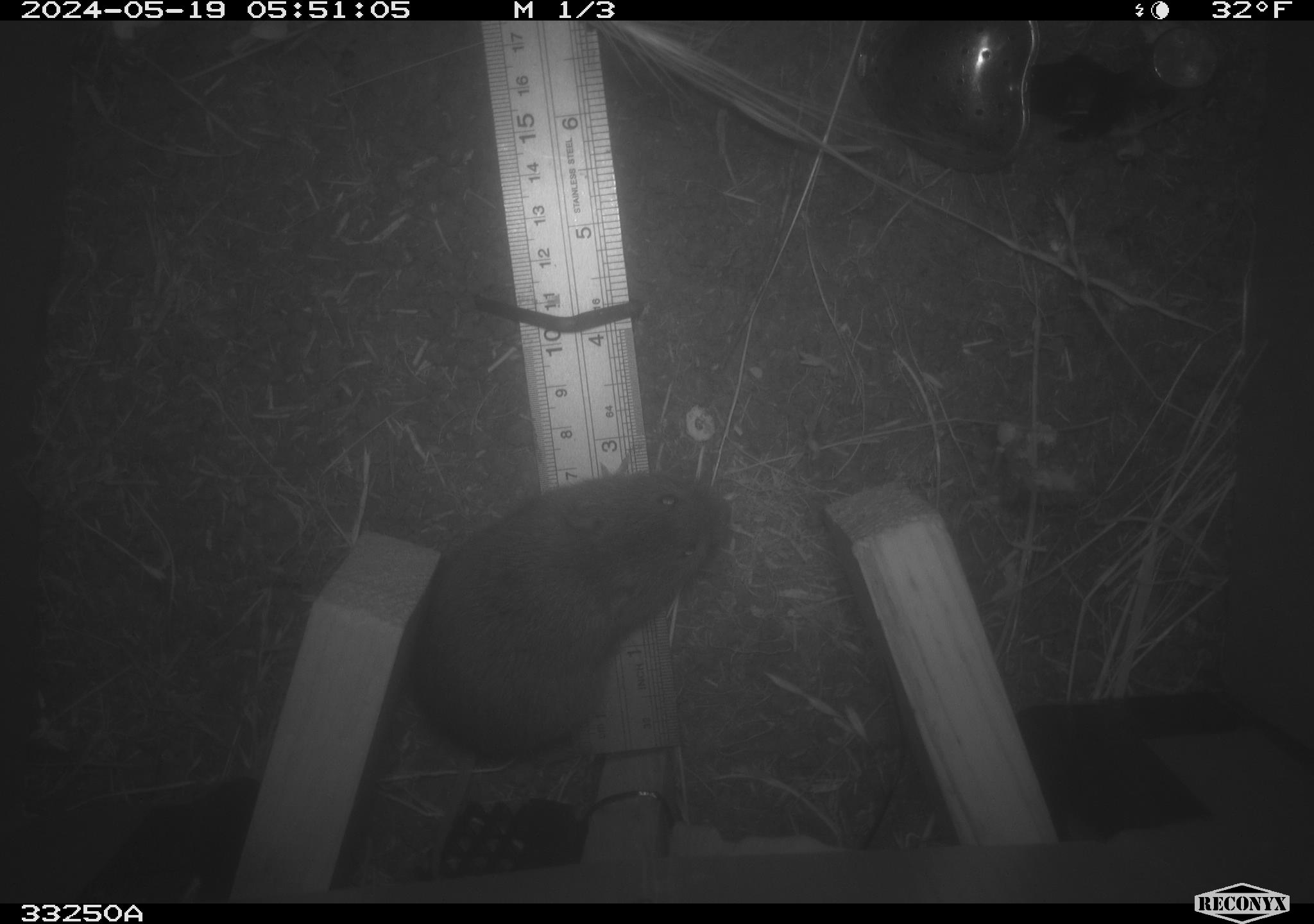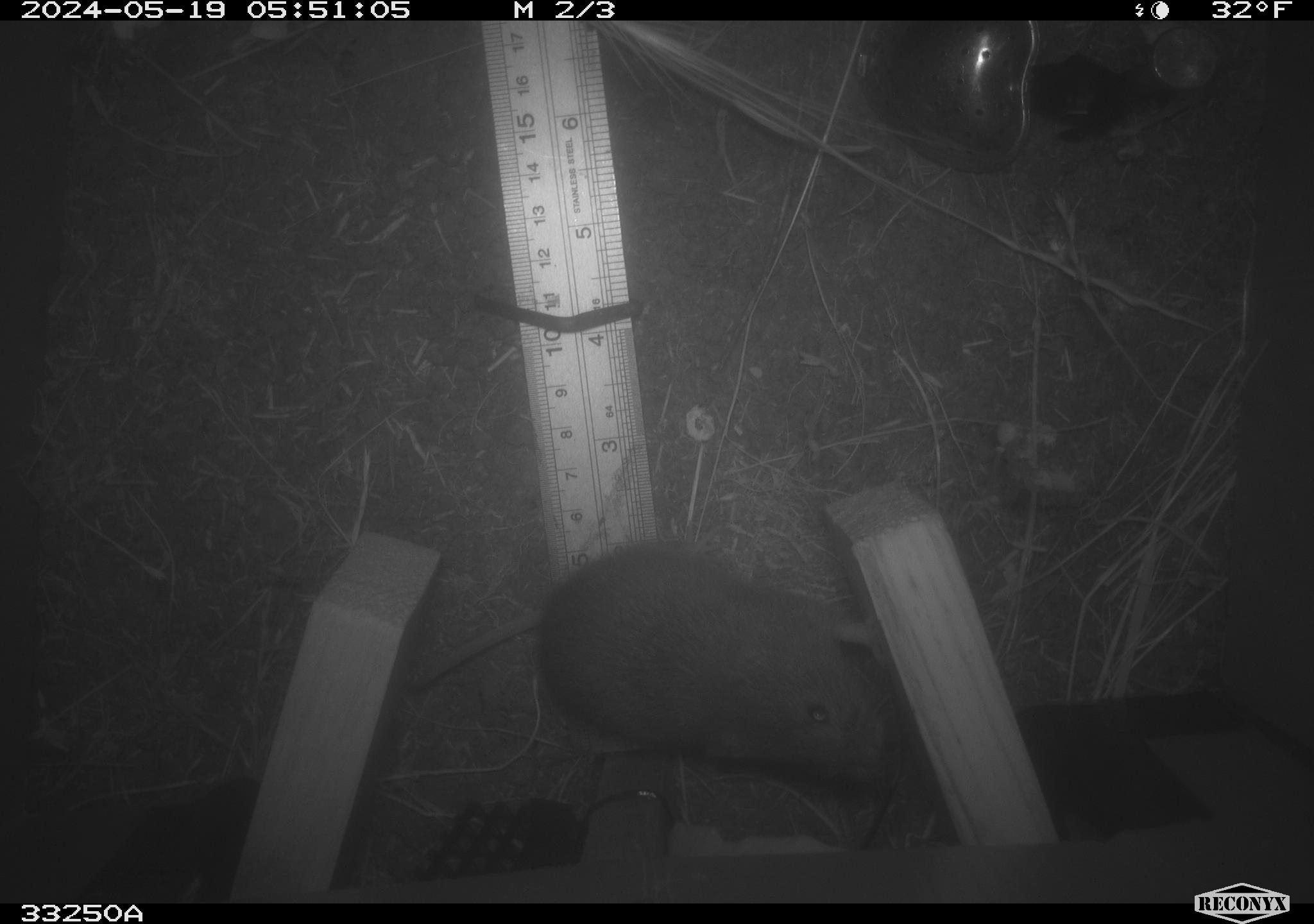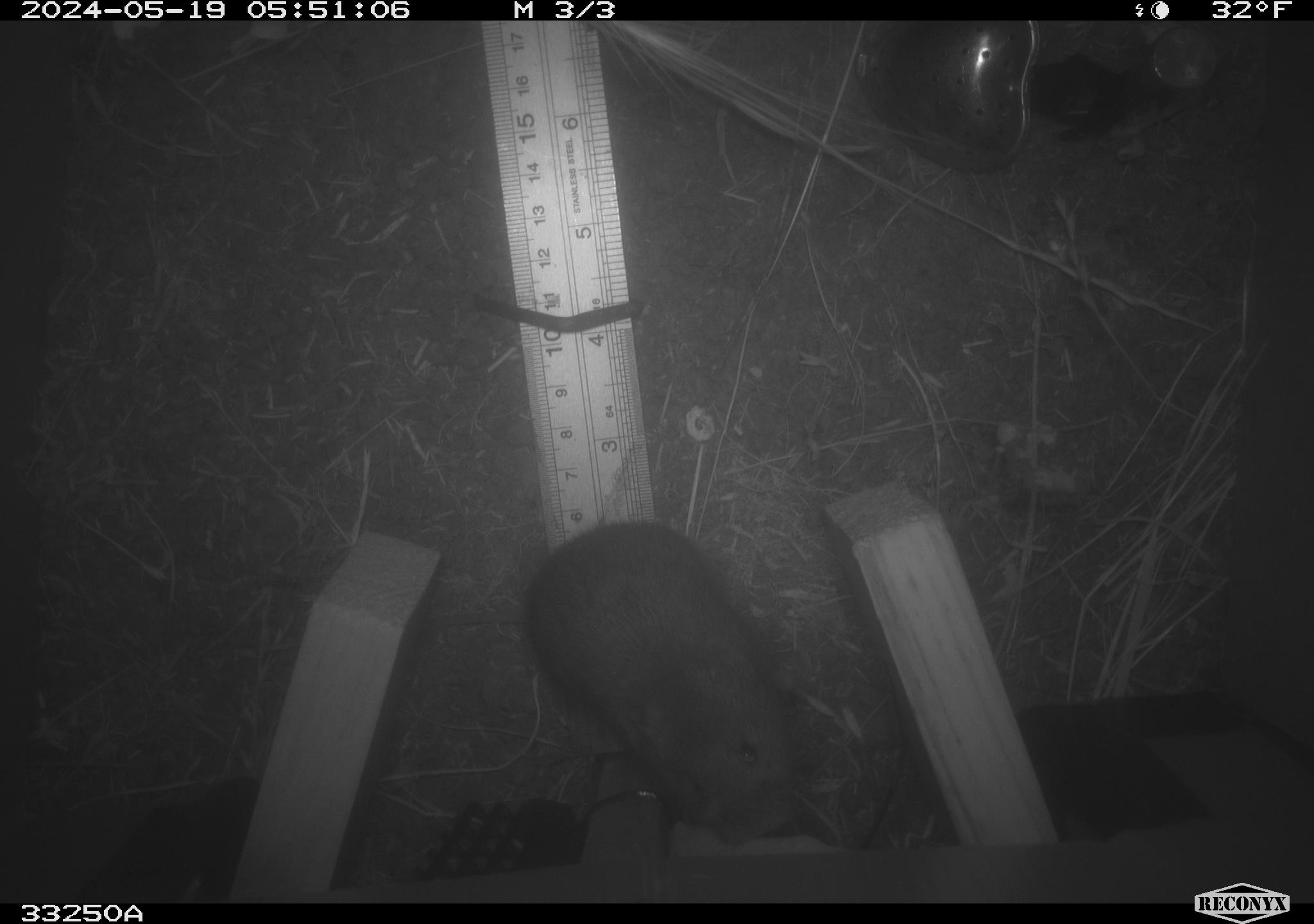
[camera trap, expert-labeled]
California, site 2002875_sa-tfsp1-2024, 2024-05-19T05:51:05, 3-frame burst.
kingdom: Animalia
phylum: Chordata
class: Mammalia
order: Rodentia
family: Cricetidae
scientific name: Arvicolinae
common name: voles, lemmings, and muskrats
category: arvicolinae subfamily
Arvicolinae subfamily (voles, lemmings, and muskrats) (Arvicolinae).